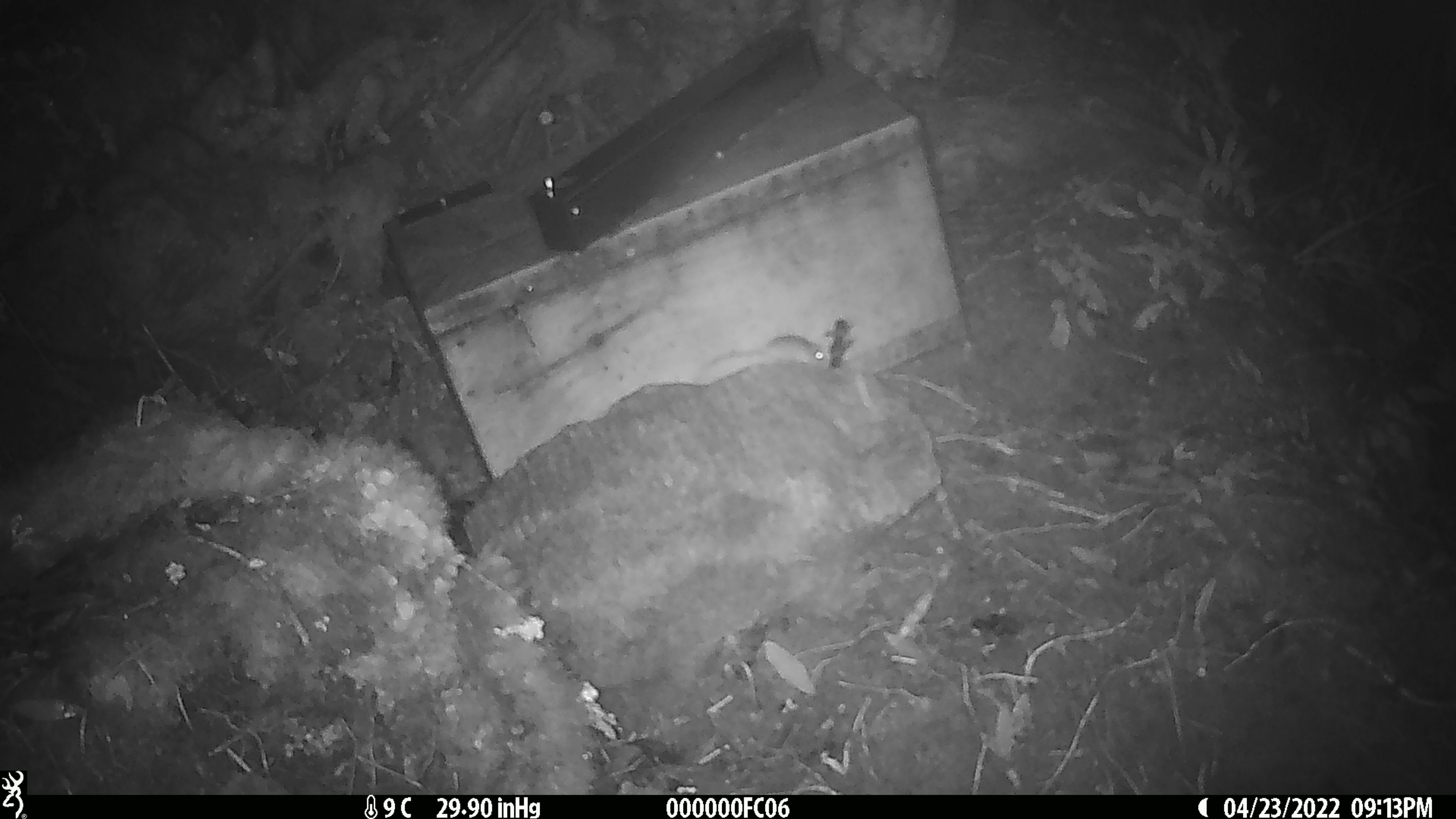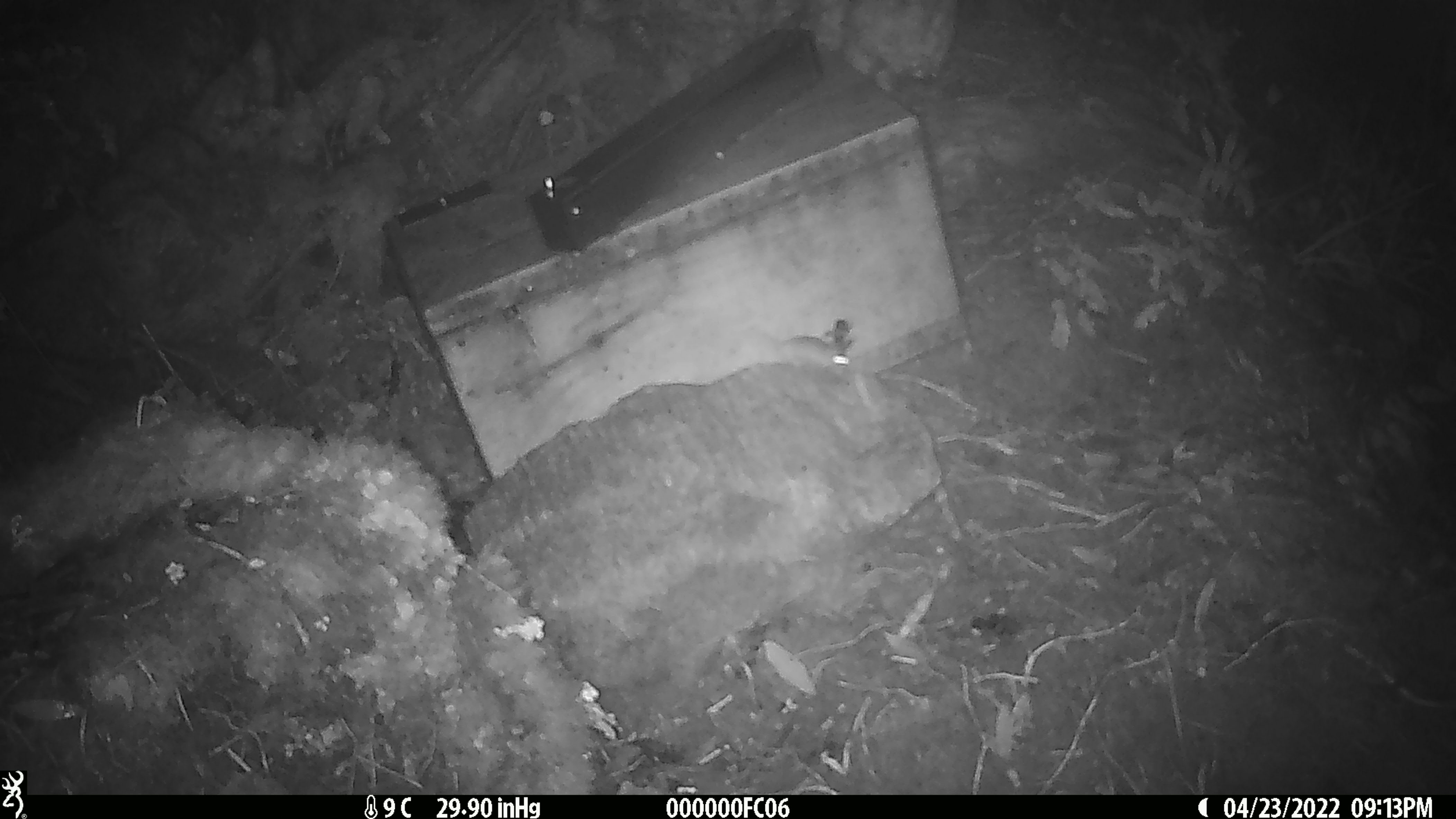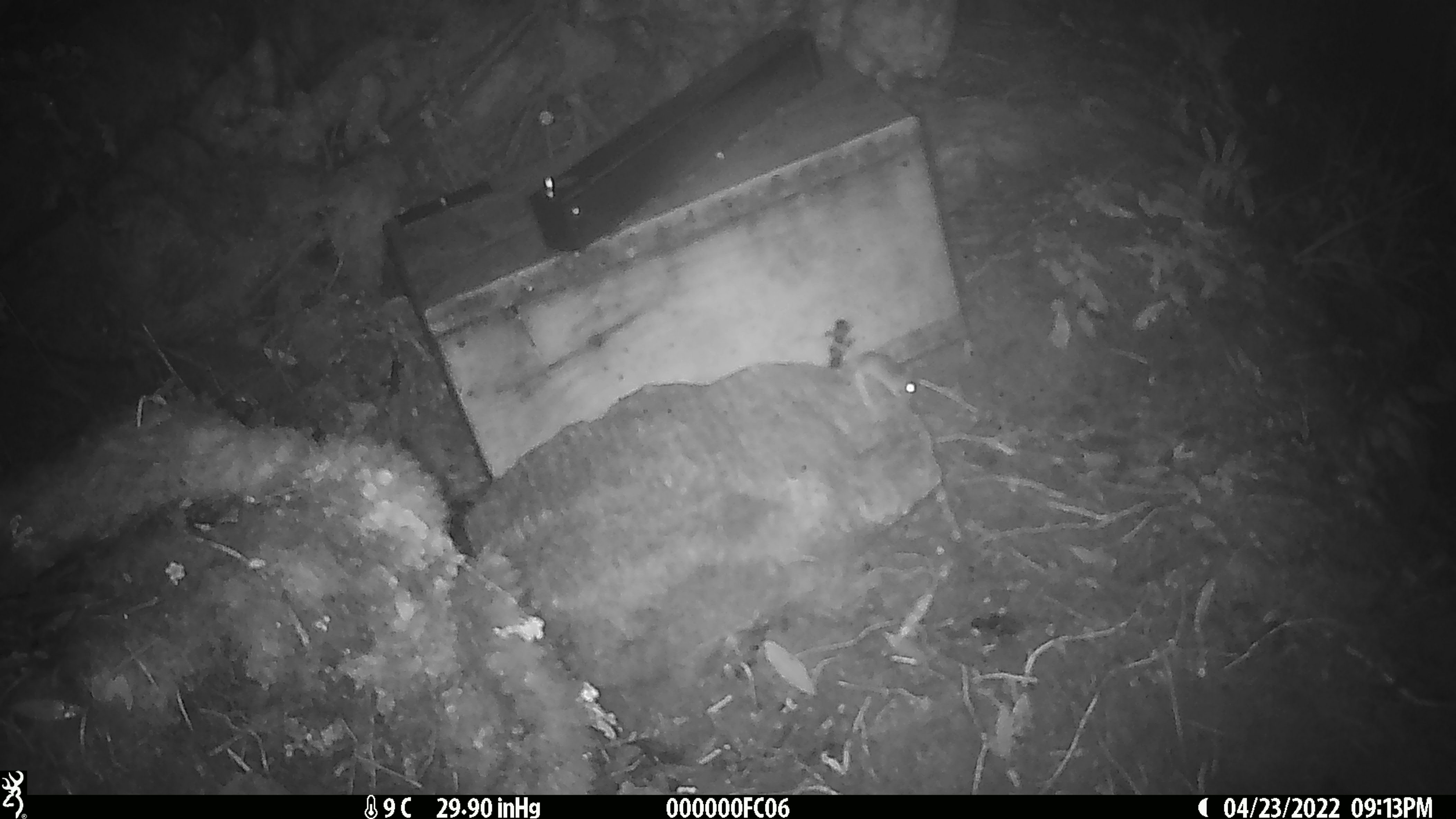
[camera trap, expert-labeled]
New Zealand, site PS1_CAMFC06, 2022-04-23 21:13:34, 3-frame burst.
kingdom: Animalia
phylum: Chordata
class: Mammalia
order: Rodentia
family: Muridae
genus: Mus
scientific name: Mus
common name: mouse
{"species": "mouse (Mus)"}